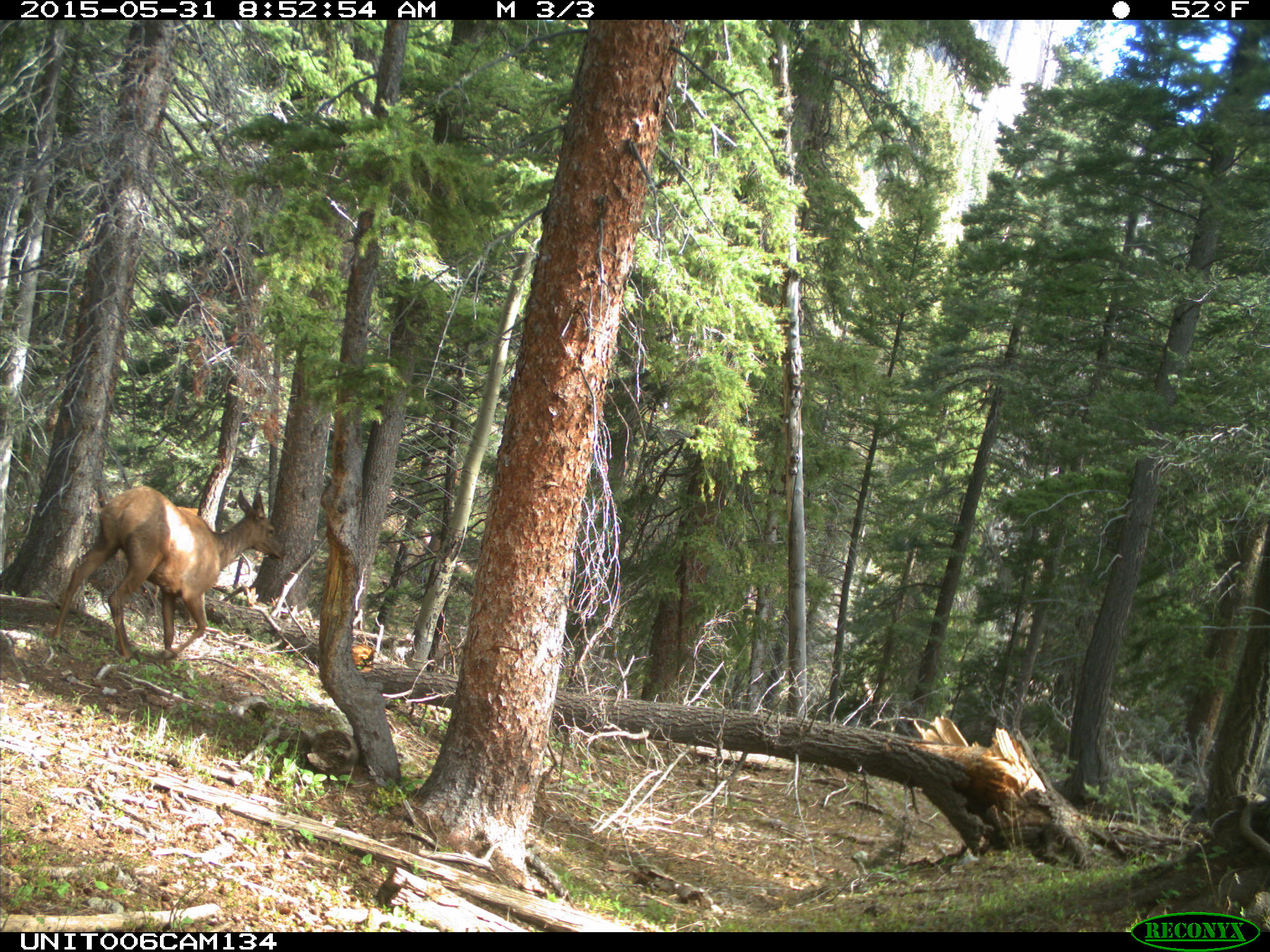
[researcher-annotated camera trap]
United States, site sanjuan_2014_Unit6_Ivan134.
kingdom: Animalia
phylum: Chordata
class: Mammalia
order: Artiodactyla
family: Cervidae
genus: Cervus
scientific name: Cervus elaphus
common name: red deer